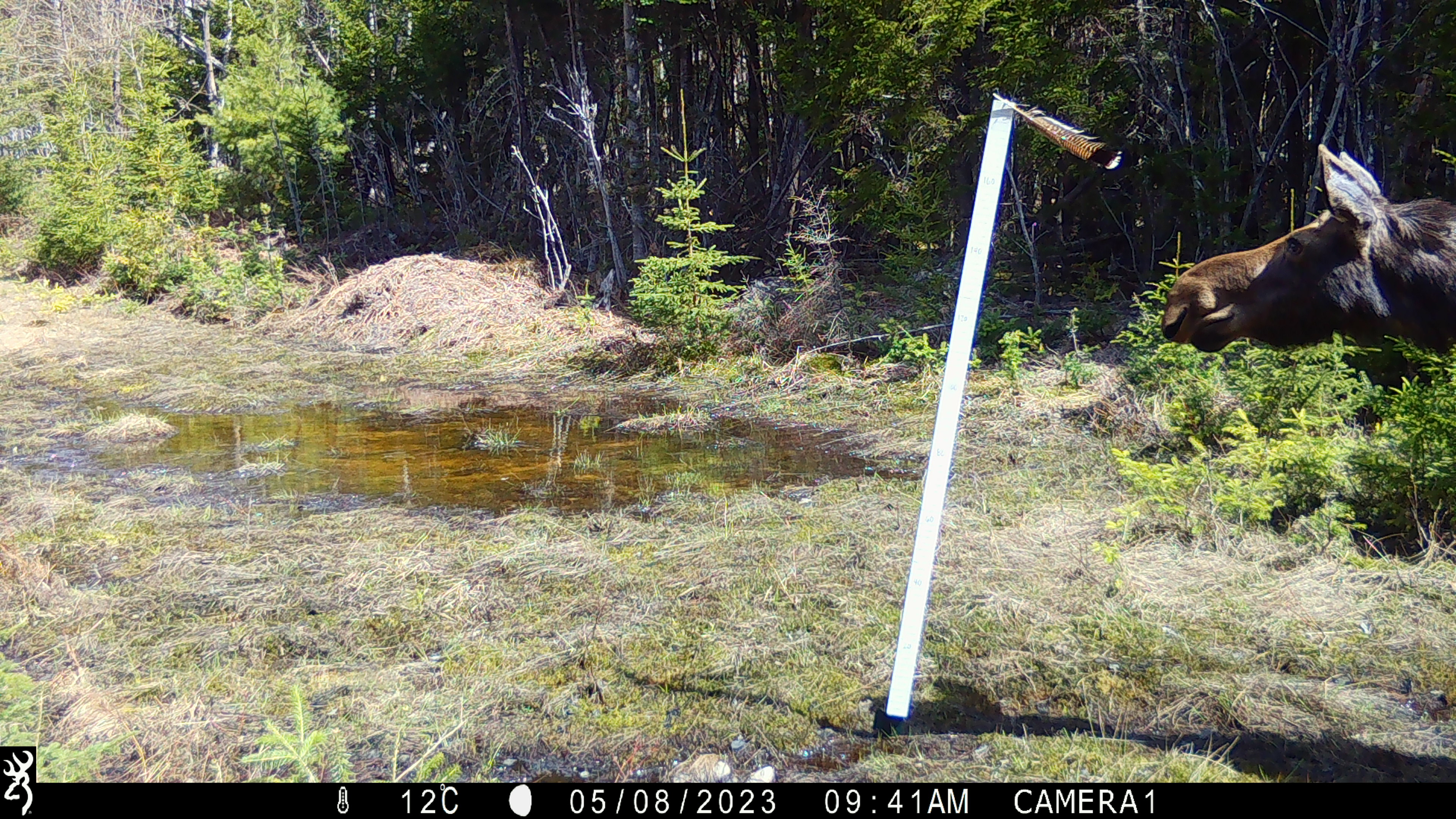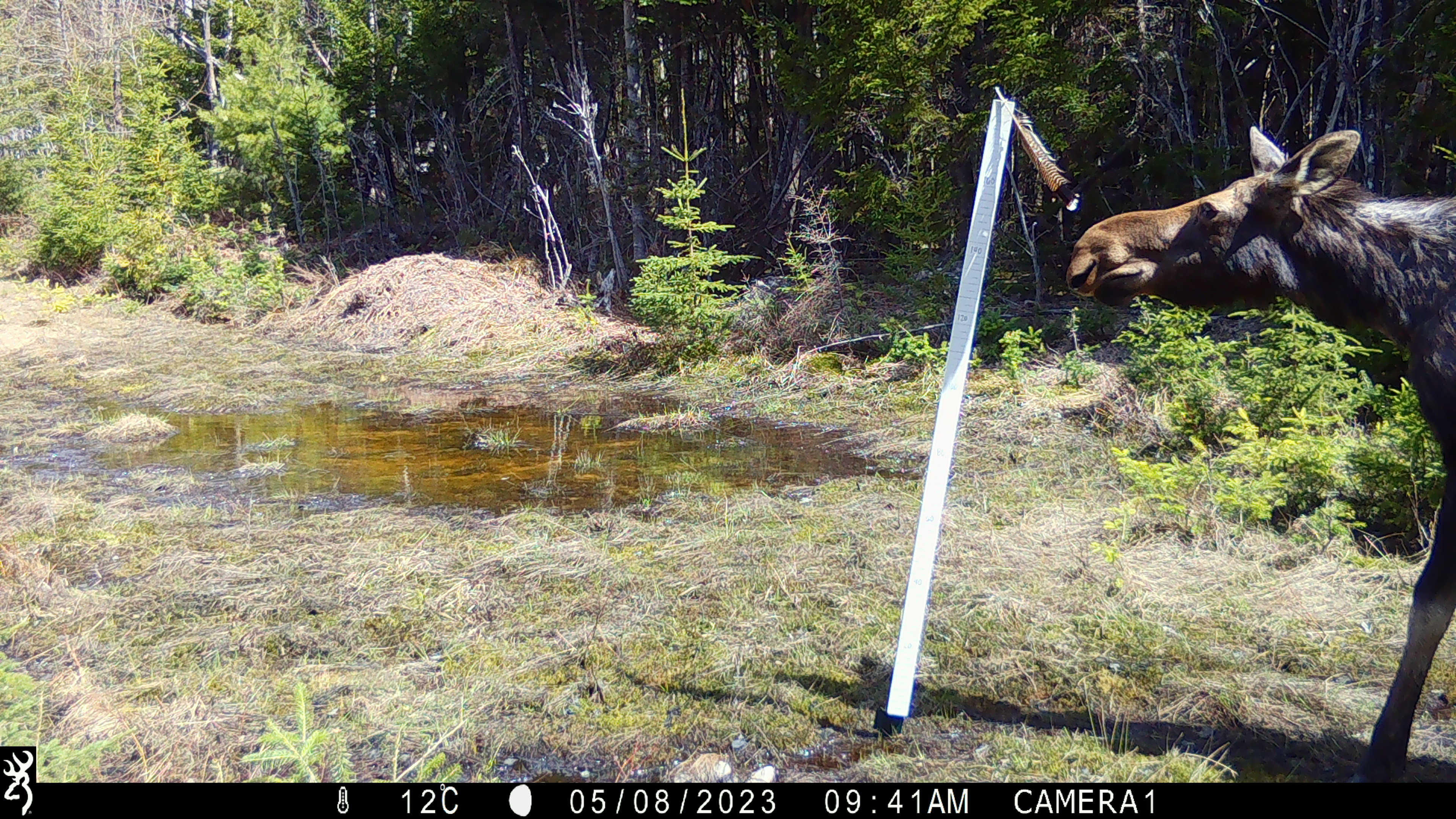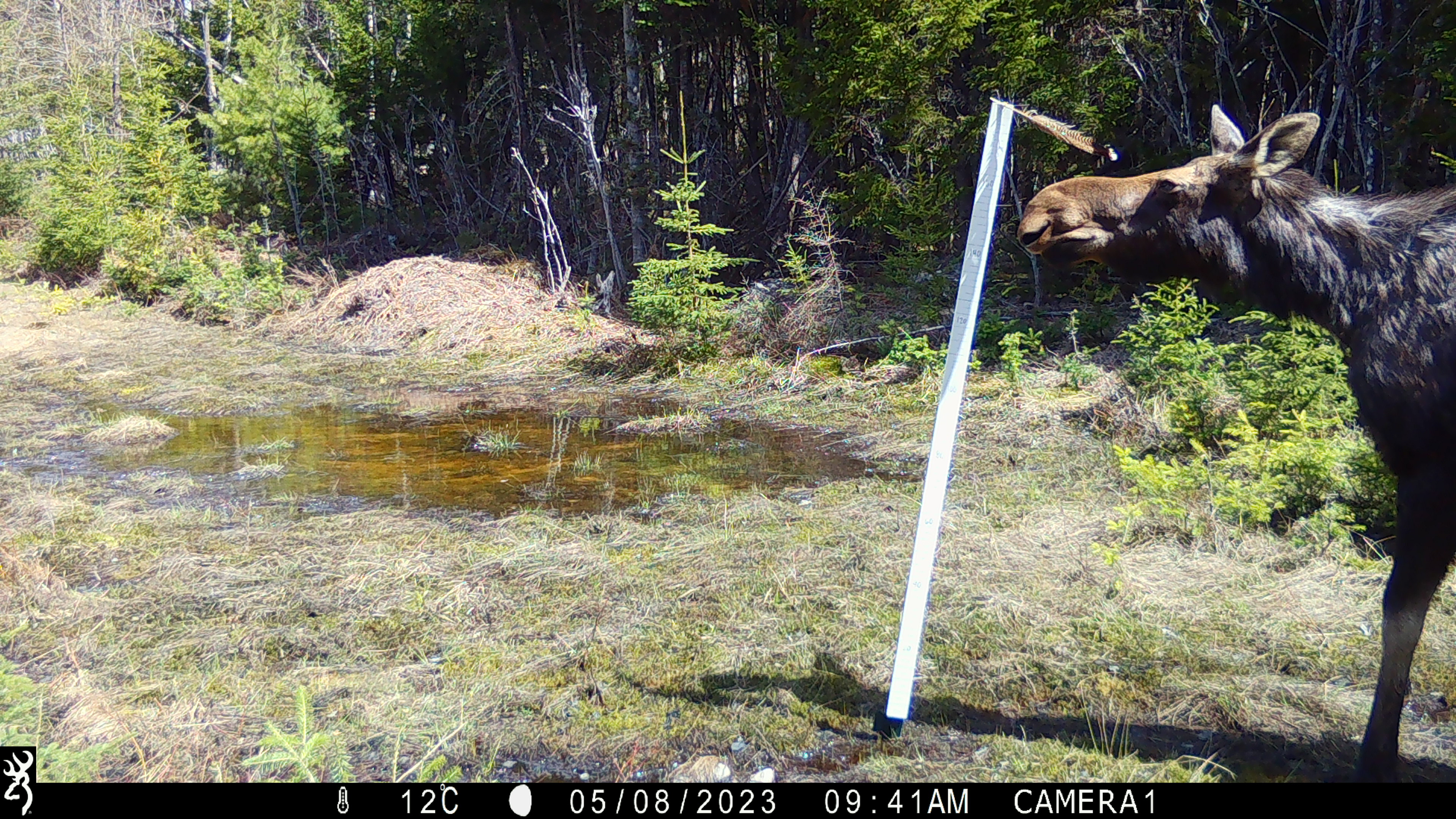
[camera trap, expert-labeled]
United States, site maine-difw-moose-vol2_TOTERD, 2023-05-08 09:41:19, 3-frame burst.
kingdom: Animalia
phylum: Chordata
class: Mammalia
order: Artiodactyla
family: Cervidae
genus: Alces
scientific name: Alces alces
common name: moose